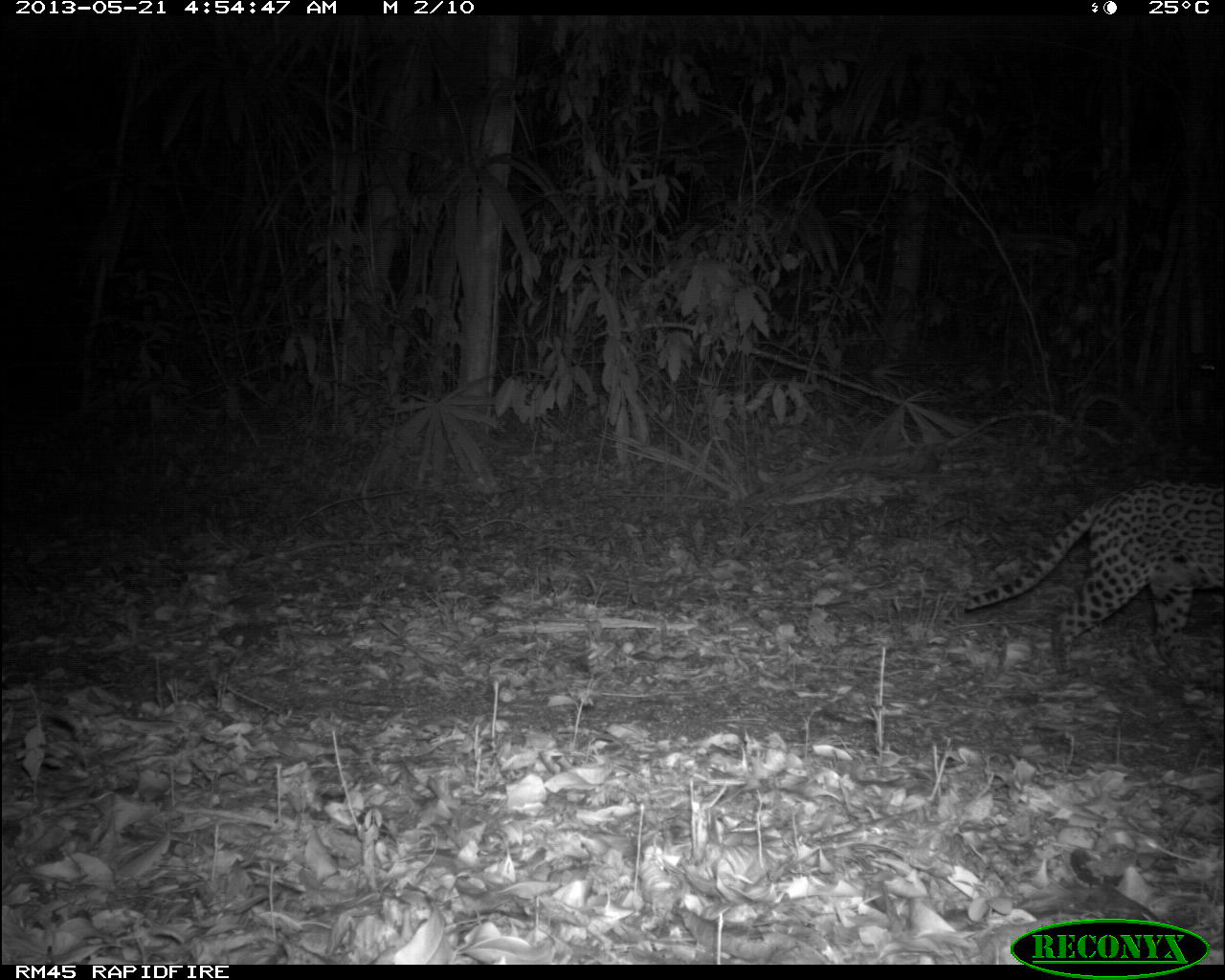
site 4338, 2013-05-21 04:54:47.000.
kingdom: Animalia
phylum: Chordata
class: Mammalia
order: Carnivora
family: Felidae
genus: Leopardus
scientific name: Leopardus pardalis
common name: ocelot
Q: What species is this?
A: Leopardus pardalis (ocelot).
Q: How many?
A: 1.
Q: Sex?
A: Female.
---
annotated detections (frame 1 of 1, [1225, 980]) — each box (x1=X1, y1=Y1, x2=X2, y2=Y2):
leopardus pardalis: (x1=965, y1=482, x2=1219, y2=685)